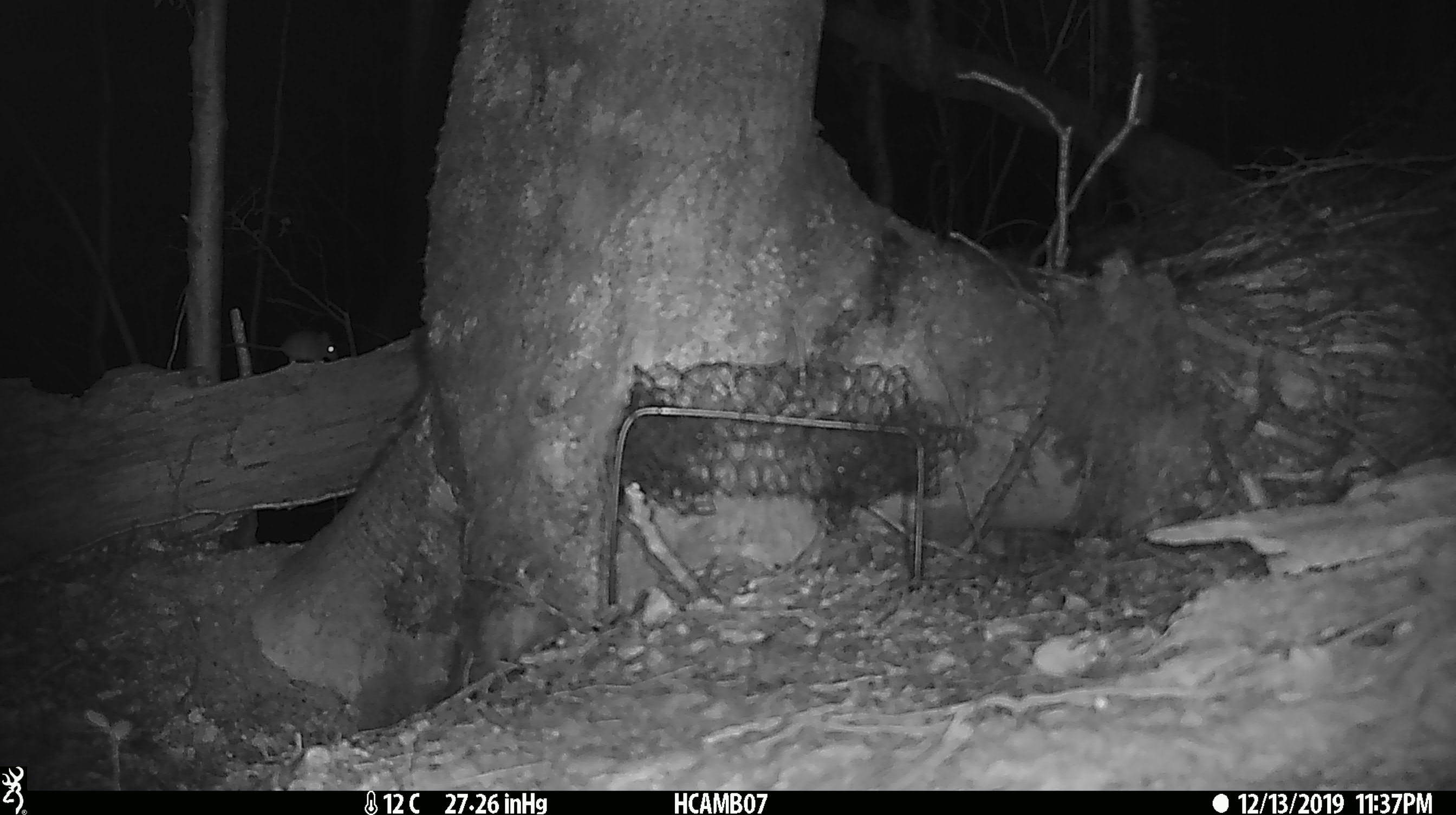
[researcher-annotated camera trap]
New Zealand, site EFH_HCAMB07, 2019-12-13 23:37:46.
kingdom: Animalia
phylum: Chordata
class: Mammalia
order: Rodentia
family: Muridae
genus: Mus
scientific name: Mus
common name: mouse